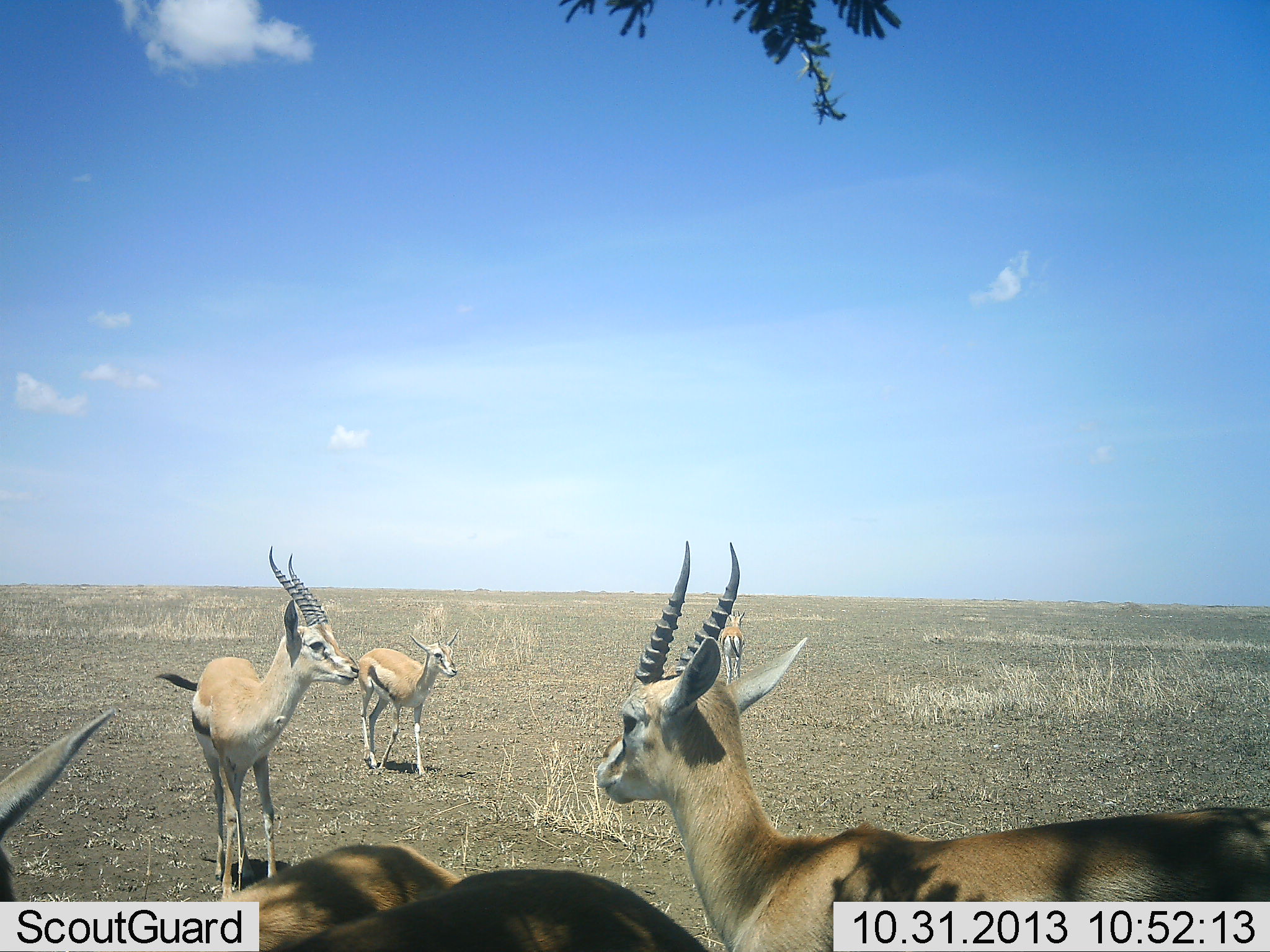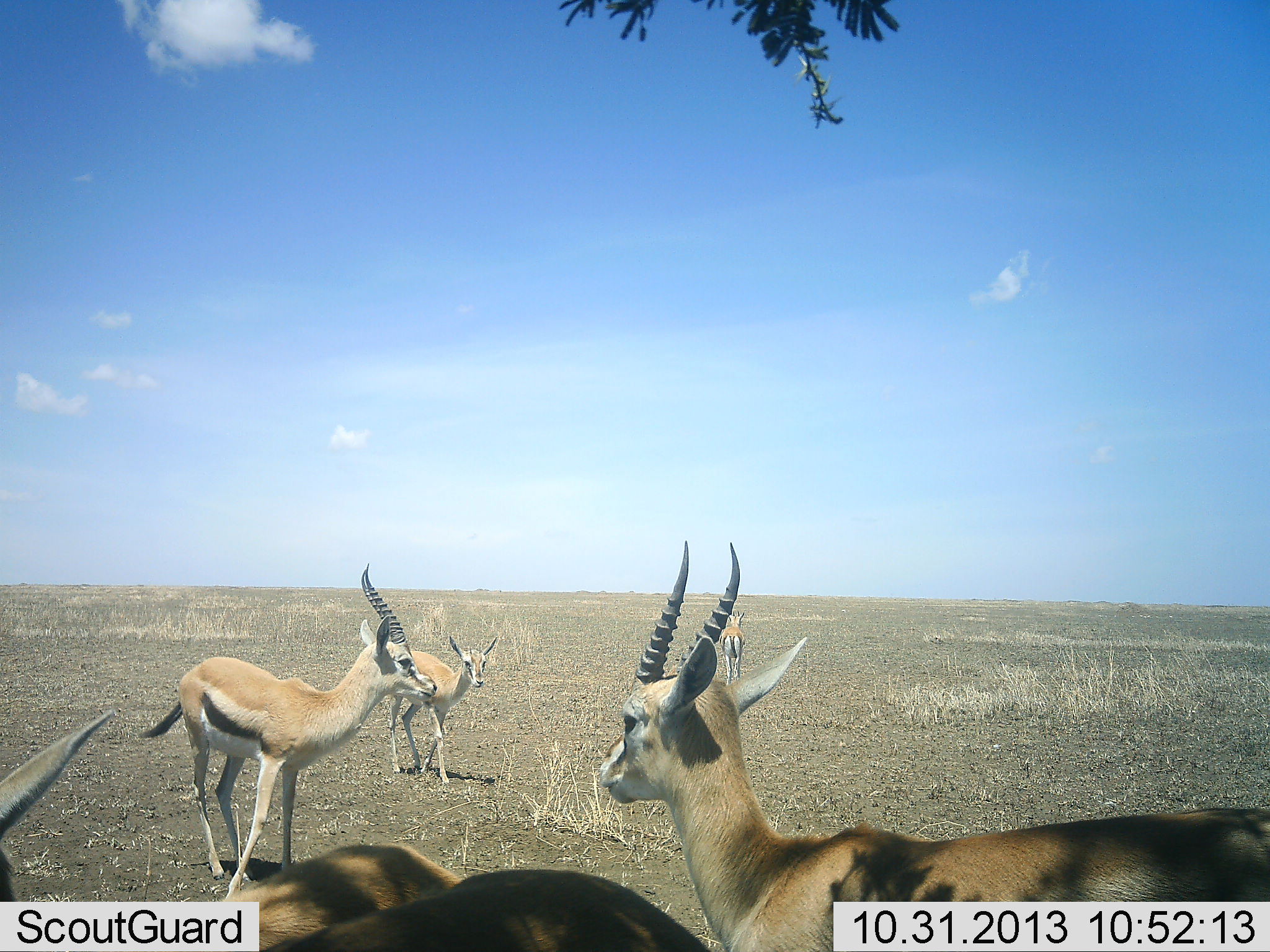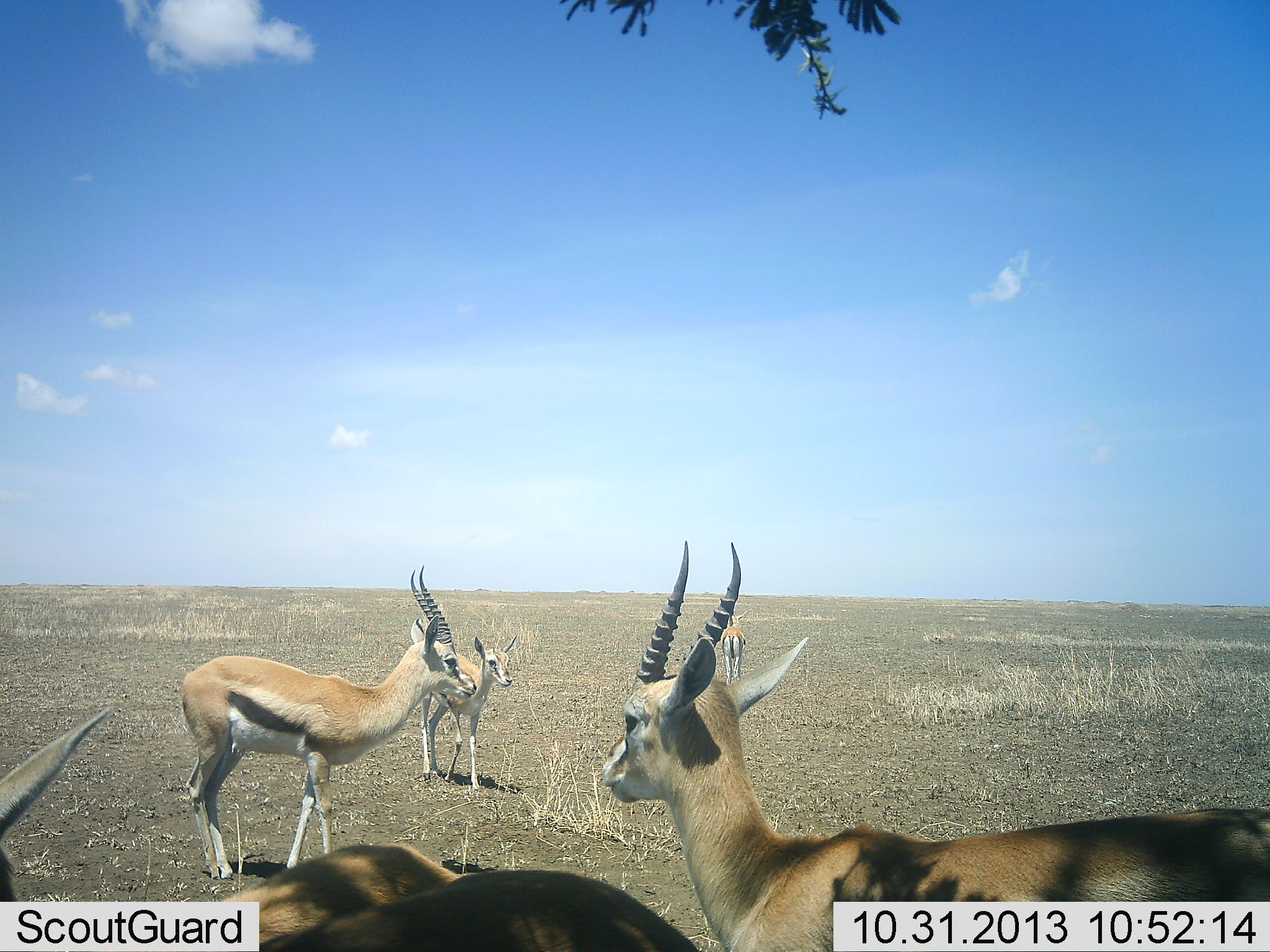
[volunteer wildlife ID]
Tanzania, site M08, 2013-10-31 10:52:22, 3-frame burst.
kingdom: Animalia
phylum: Chordata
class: Mammalia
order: Artiodactyla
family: Bovidae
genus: Eudorcas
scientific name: Eudorcas thomsonii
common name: thomson's gazelle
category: gazellethomsons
Gazellethomsons (thomson's gazelle) (Eudorcas thomsonii), count 5. Behavior (volunteer vote fractions): standing 100%, resting 20%, moving 60%, interacting 0%. Young present (vote fraction): 0%. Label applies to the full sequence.